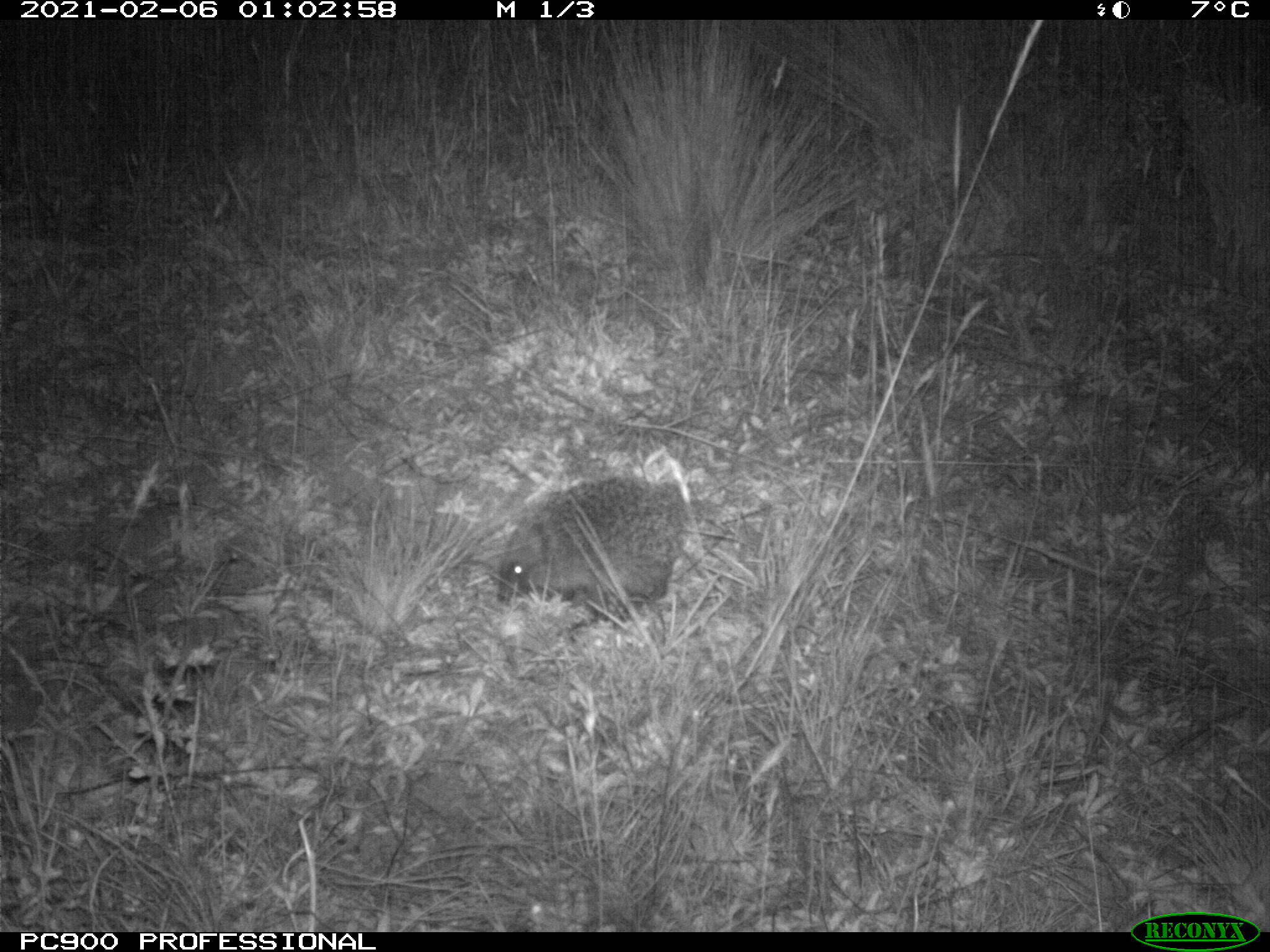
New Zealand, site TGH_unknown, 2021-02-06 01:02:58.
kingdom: Animalia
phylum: Chordata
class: Mammalia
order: Eulipotyphla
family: Erinaceidae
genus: Erinaceus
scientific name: Erinaceus europaeus europaeus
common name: european hedgehog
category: hedgehog